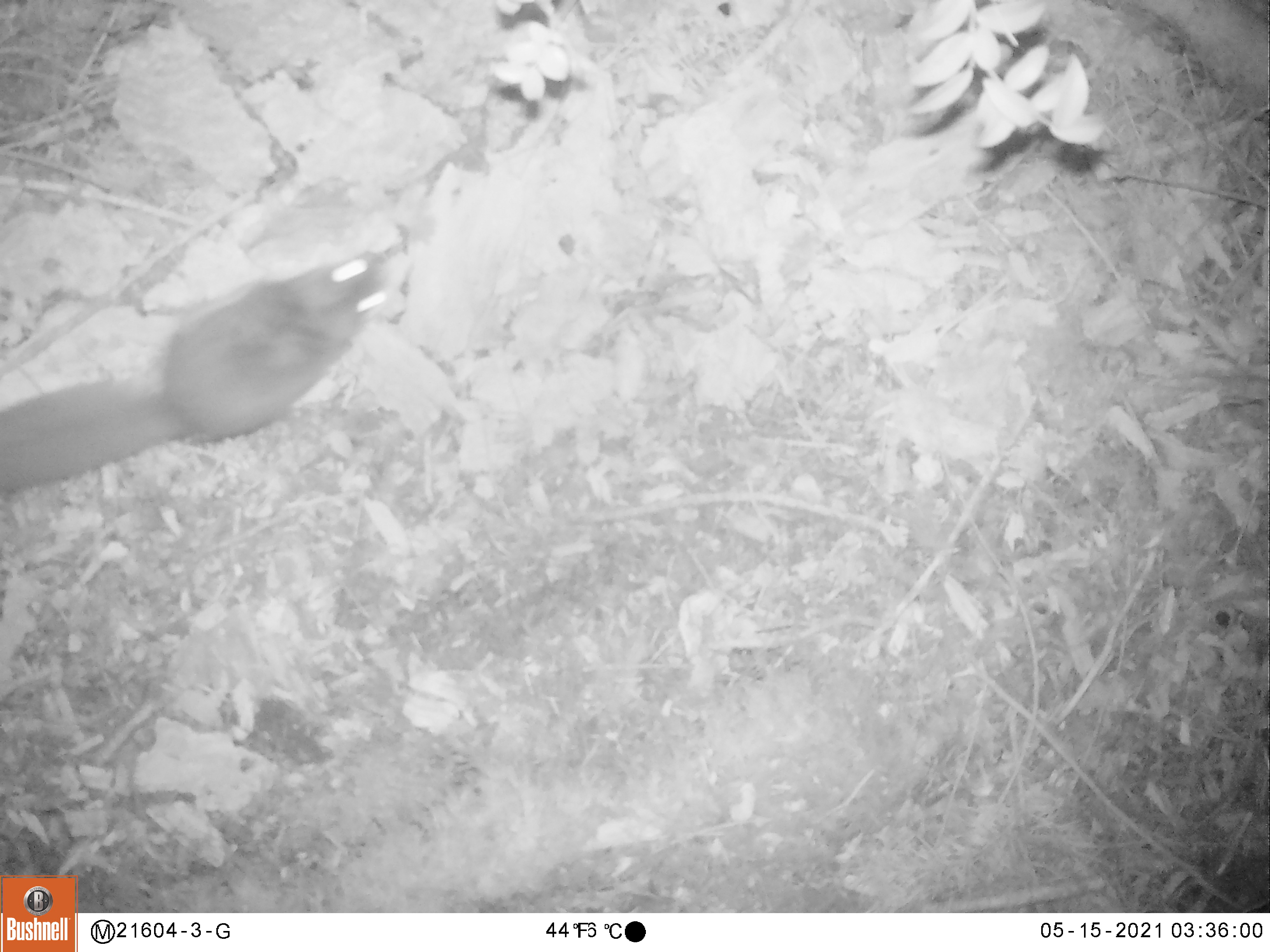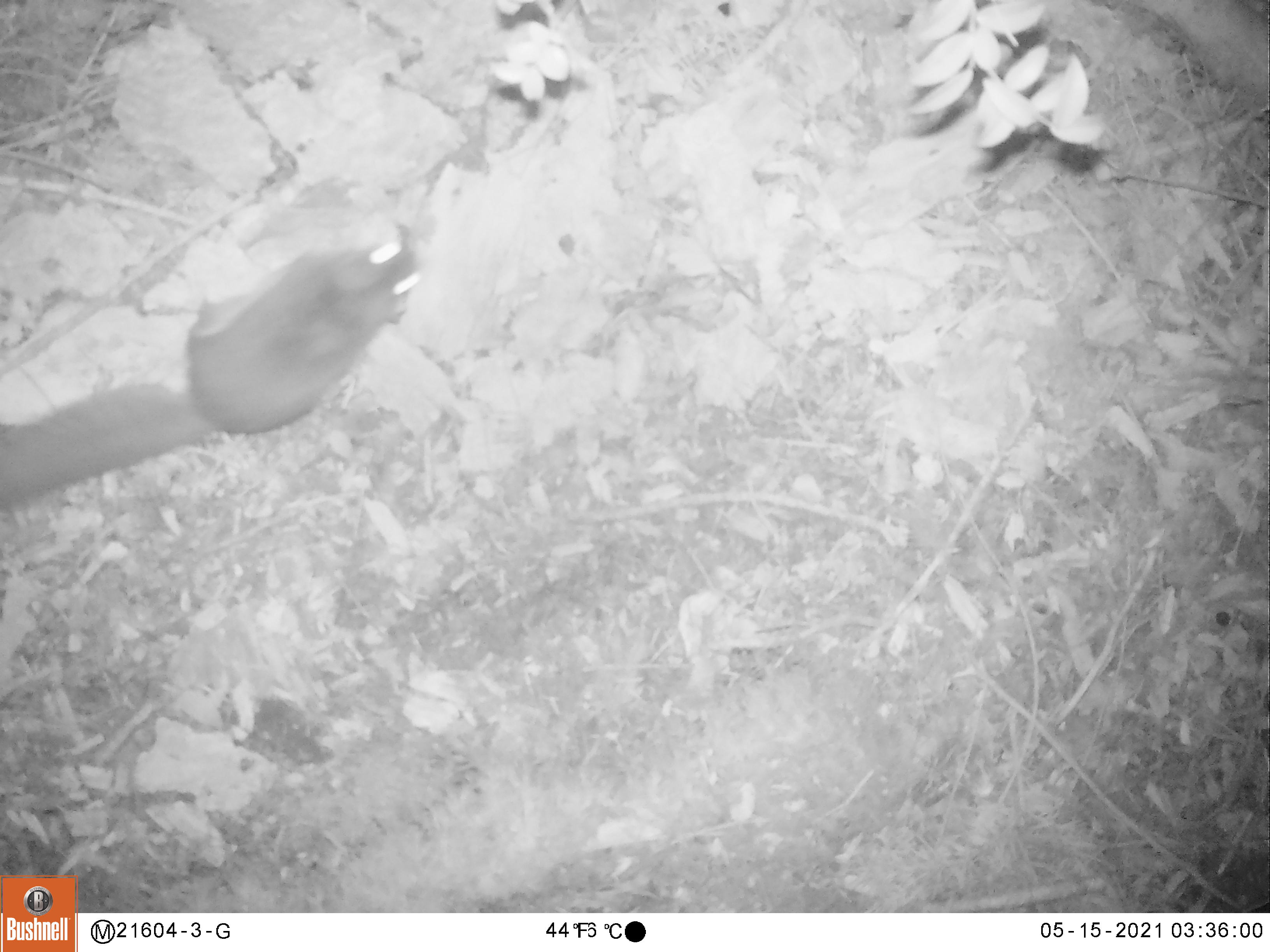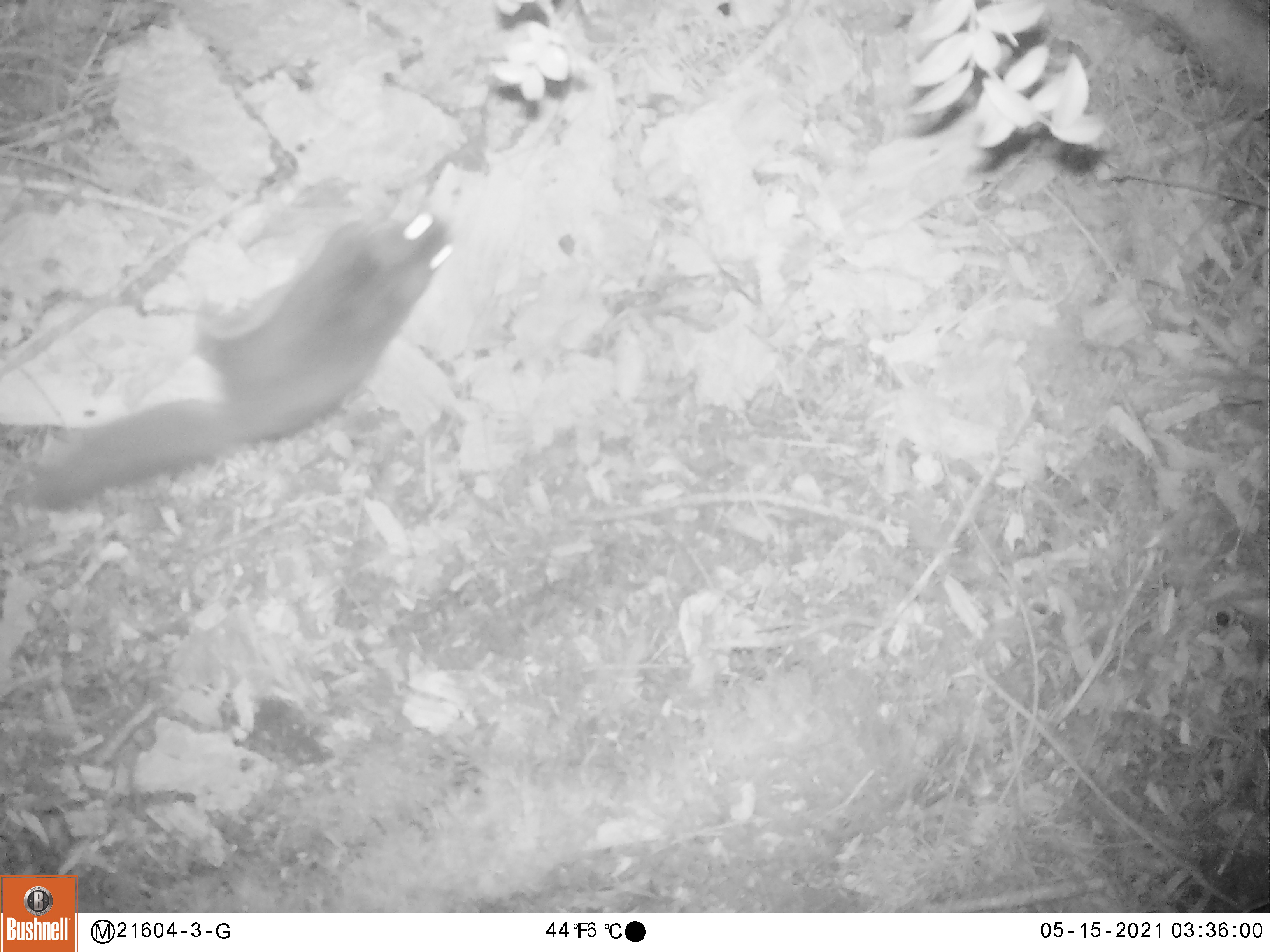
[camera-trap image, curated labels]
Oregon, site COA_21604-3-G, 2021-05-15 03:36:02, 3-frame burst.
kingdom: Animalia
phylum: Chordata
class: Mammalia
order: Rodentia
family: Sciuridae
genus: Glaucomys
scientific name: Glaucomys oregonensis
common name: humboldt's flying squirrel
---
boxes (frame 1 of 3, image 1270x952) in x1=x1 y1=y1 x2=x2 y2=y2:
humboldt's flying squirrel: x1=3 y1=247 x2=394 y2=510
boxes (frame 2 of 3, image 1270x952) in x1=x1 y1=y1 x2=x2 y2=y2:
humboldt's flying squirrel: x1=7 y1=229 x2=427 y2=520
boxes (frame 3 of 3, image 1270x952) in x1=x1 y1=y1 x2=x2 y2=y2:
humboldt's flying squirrel: x1=16 y1=207 x2=458 y2=519